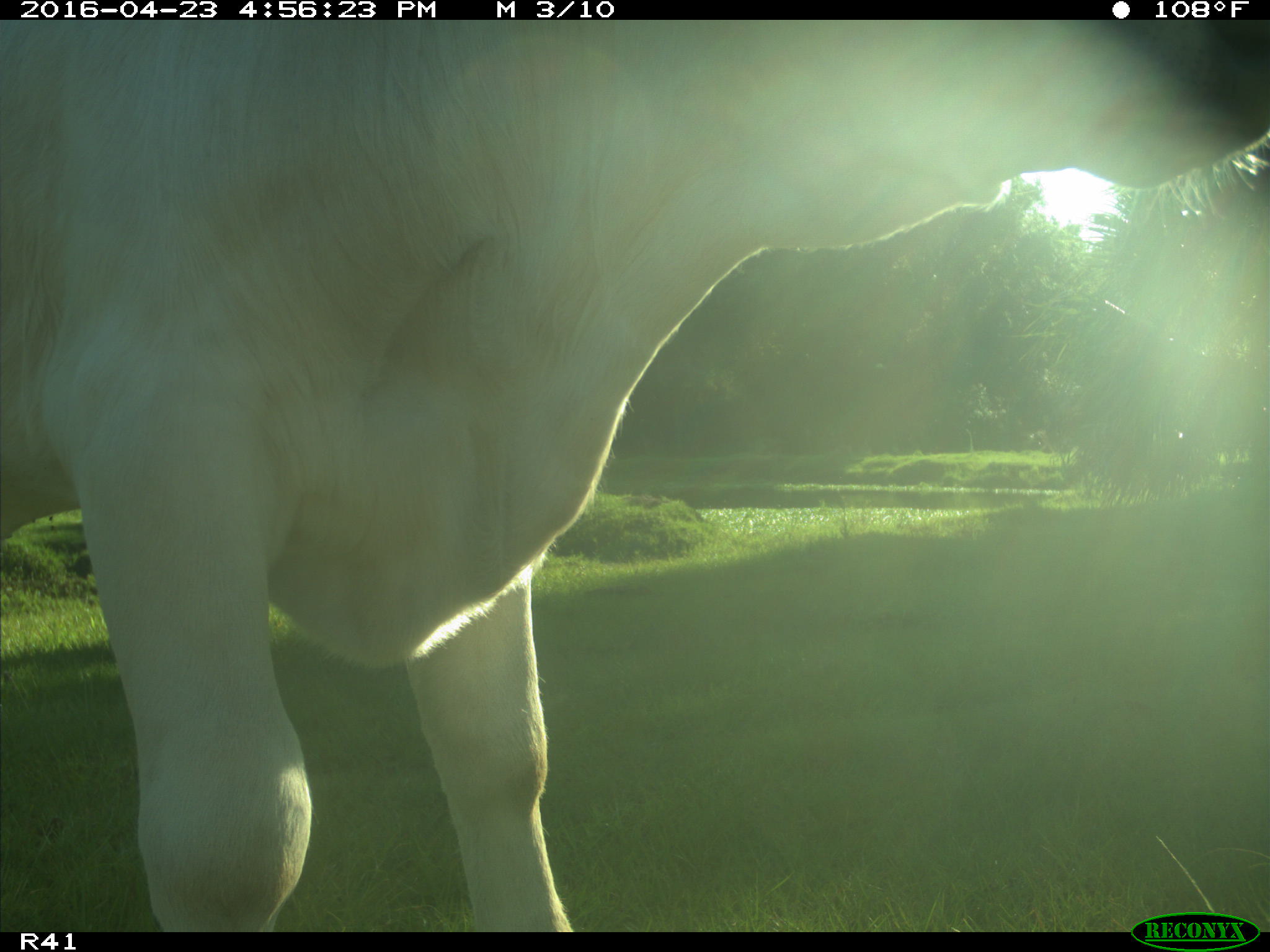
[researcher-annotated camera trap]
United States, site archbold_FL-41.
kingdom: Animalia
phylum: Chordata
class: Mammalia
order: Artiodactyla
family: Bovidae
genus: Bos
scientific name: Bos taurus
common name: domestic cow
Bos taurus (domestic cow).